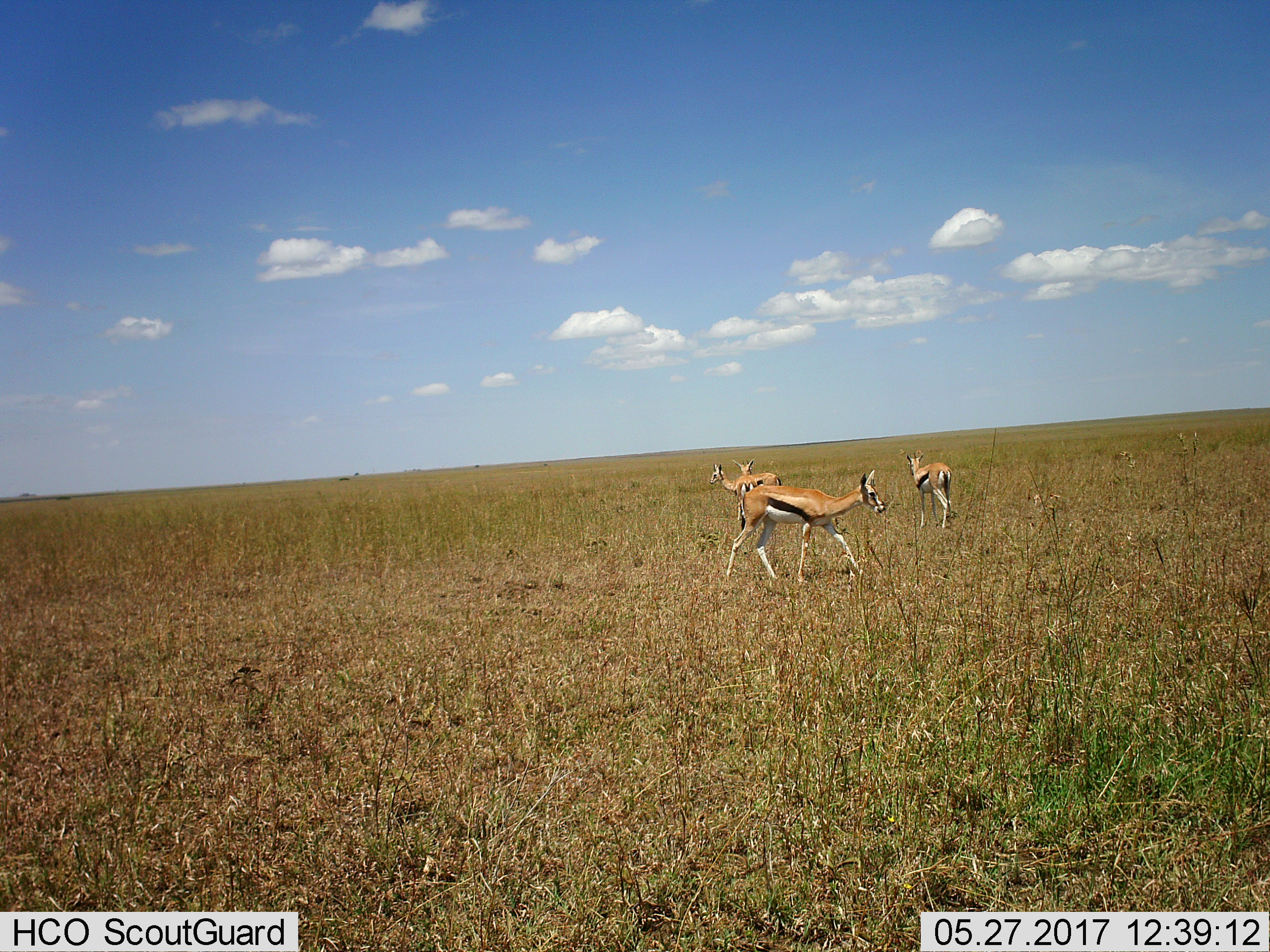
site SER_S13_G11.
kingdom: Animalia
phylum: Chordata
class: Mammalia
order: Artiodactyla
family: Bovidae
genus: Eudorcas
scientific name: Eudorcas thomsonii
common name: thomson's gazelle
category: gazellethomsons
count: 4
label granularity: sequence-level